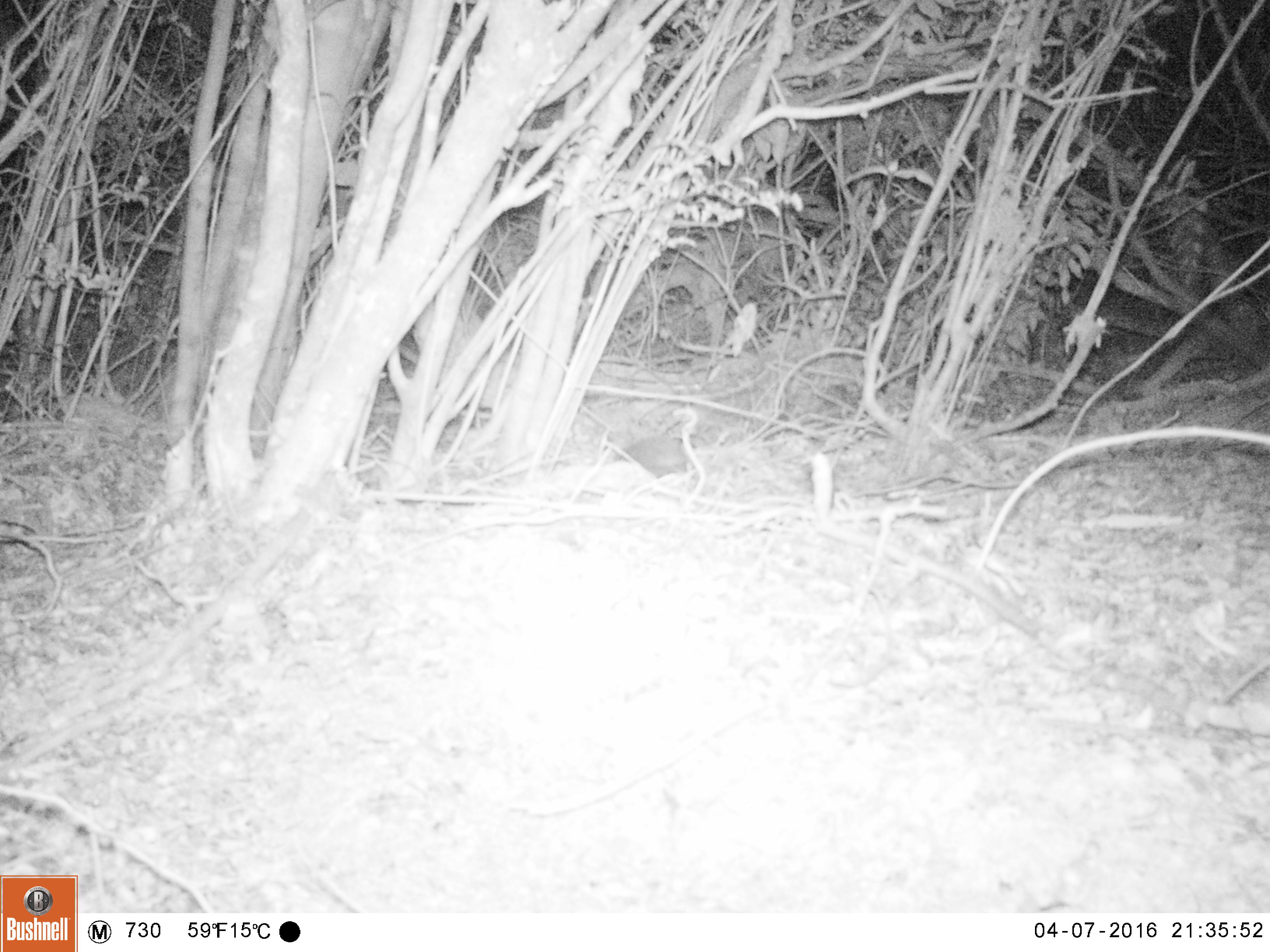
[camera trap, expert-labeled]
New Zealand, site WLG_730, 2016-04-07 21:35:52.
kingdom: Animalia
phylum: Chordata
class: Mammalia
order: Eulipotyphla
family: Erinaceidae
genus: Erinaceus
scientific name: Erinaceus europaeus europaeus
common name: european hedgehog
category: hedgehog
Hedgehog (european hedgehog) (Erinaceus europaeus europaeus).